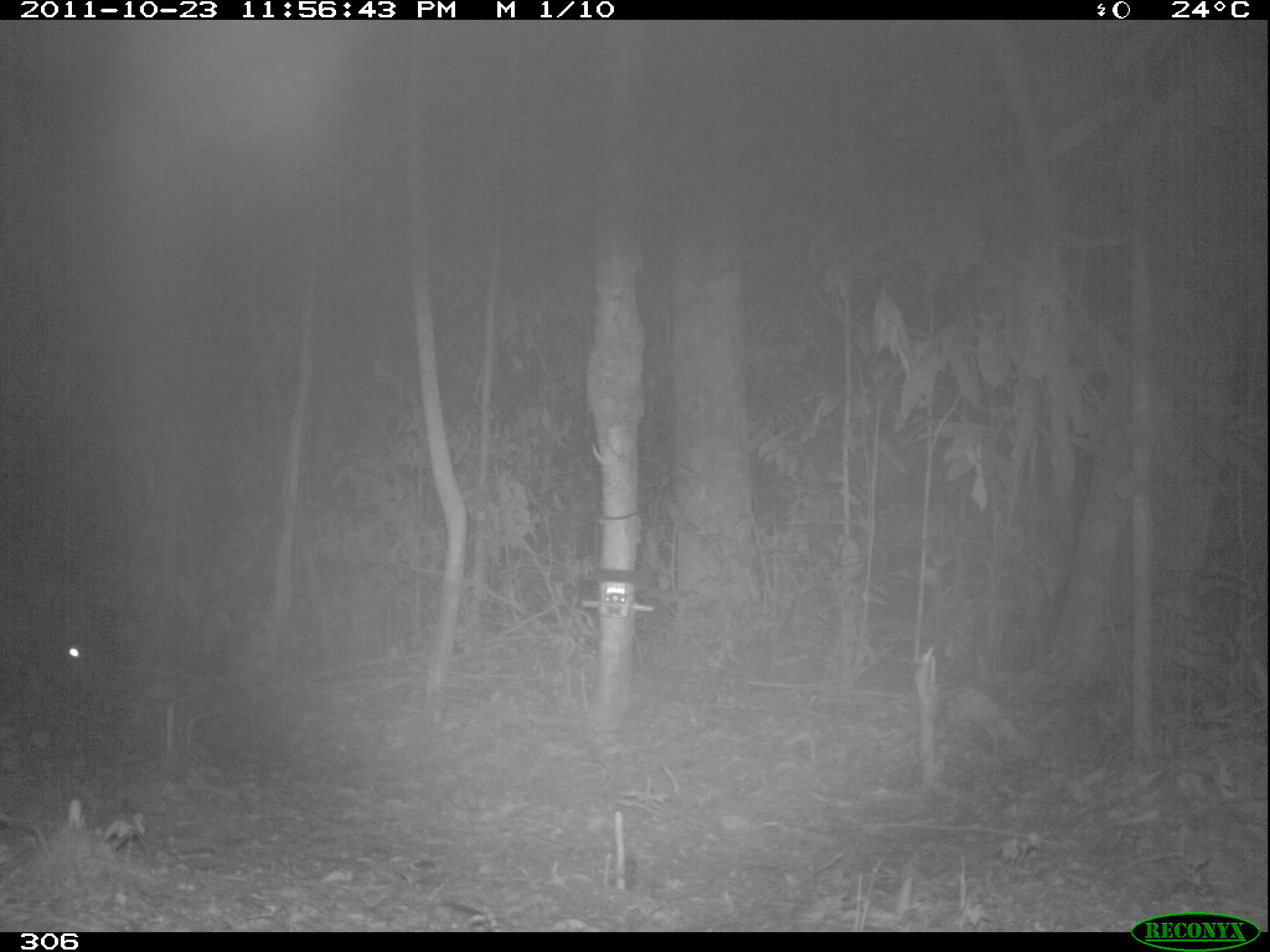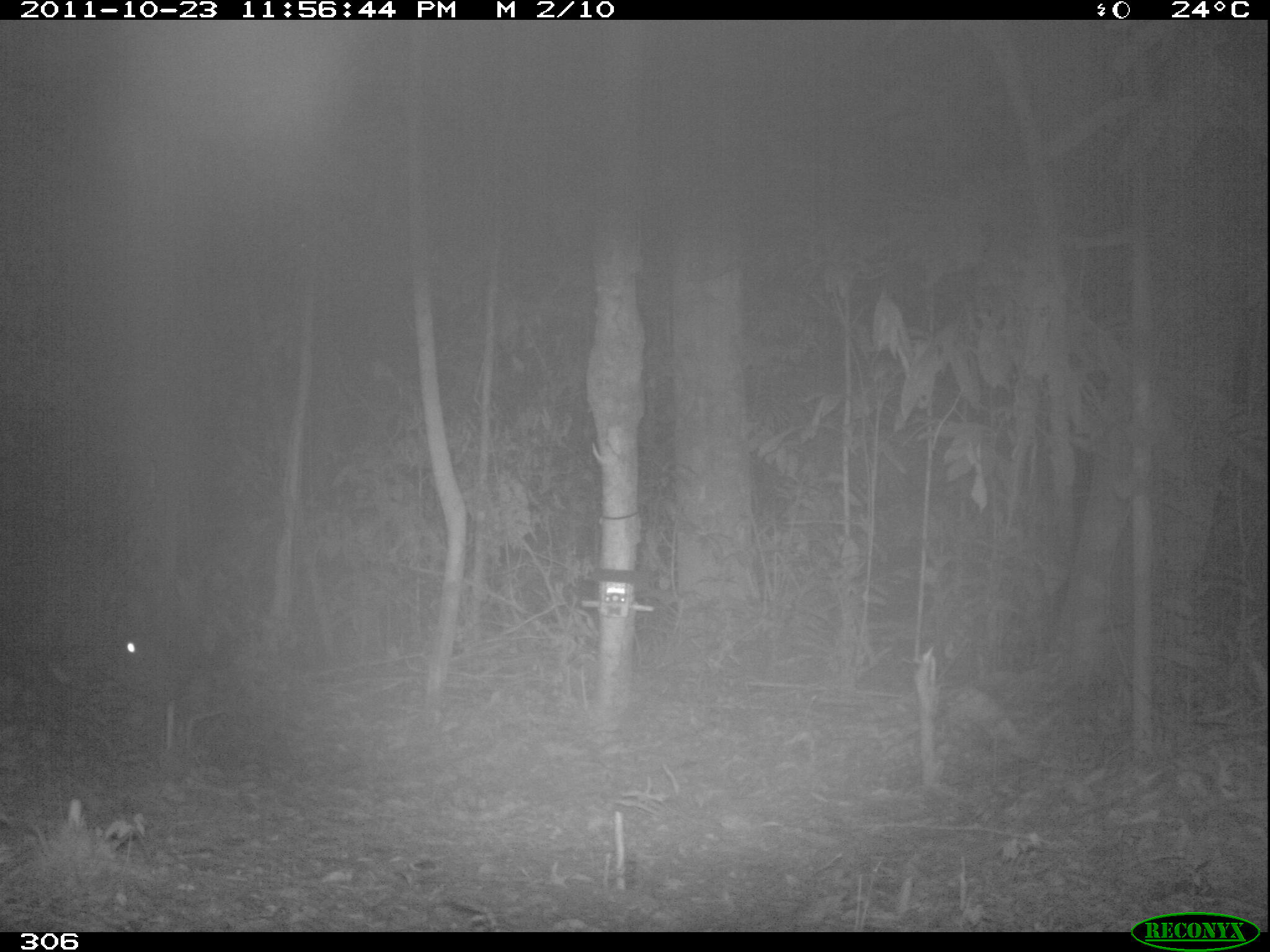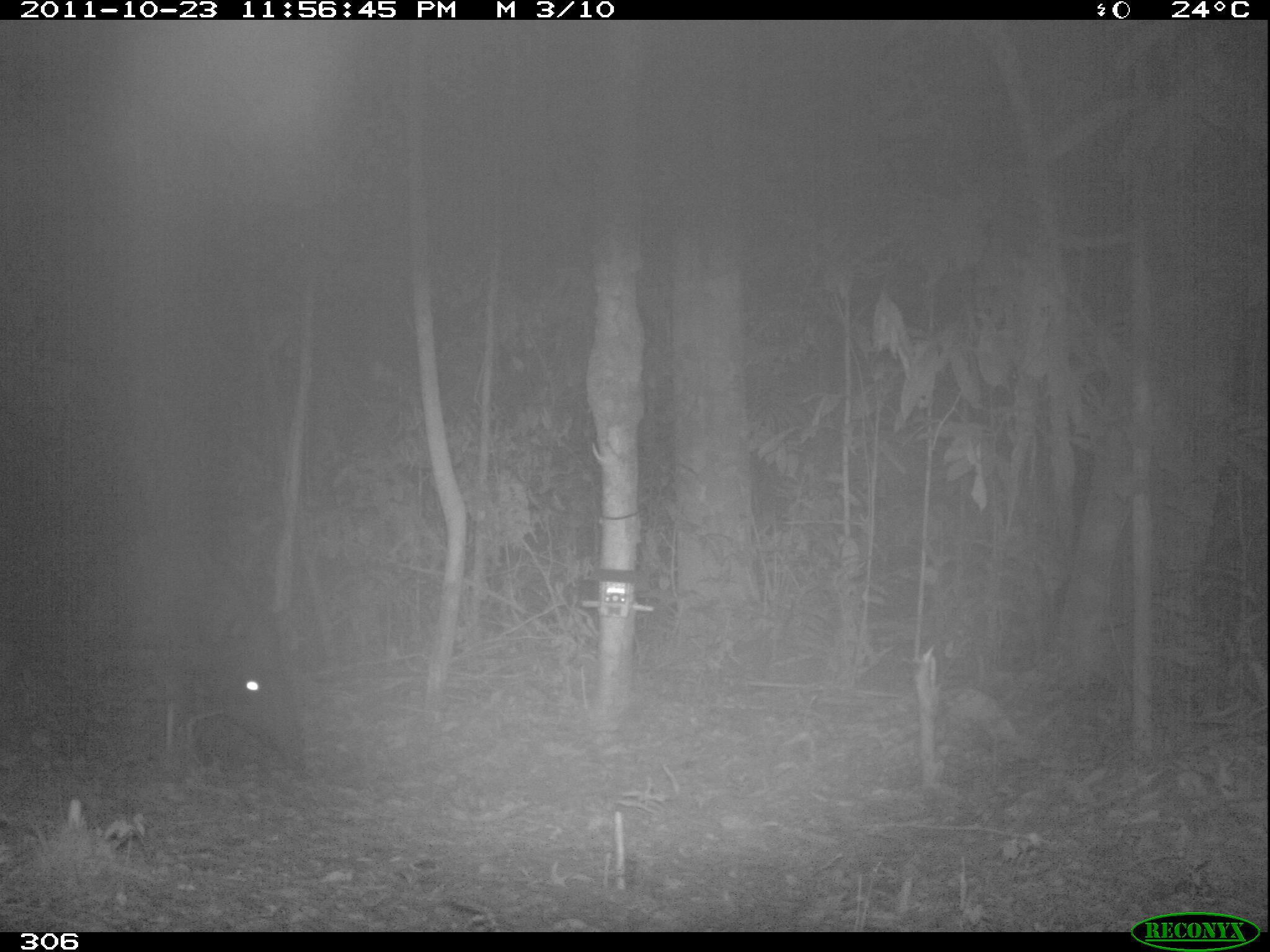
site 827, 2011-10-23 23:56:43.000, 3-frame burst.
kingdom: Animalia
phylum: Chordata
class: Mammalia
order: Perissodactyla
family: Tapiridae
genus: Tapirus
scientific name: Tapirus terrestris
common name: south american tapir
Tapirus terrestris (south american tapir).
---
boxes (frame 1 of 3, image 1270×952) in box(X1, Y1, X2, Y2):
tapirus terrestris: box(0, 628, 88, 710)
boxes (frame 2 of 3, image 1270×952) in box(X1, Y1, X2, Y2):
tapirus terrestris: box(0, 557, 187, 705)